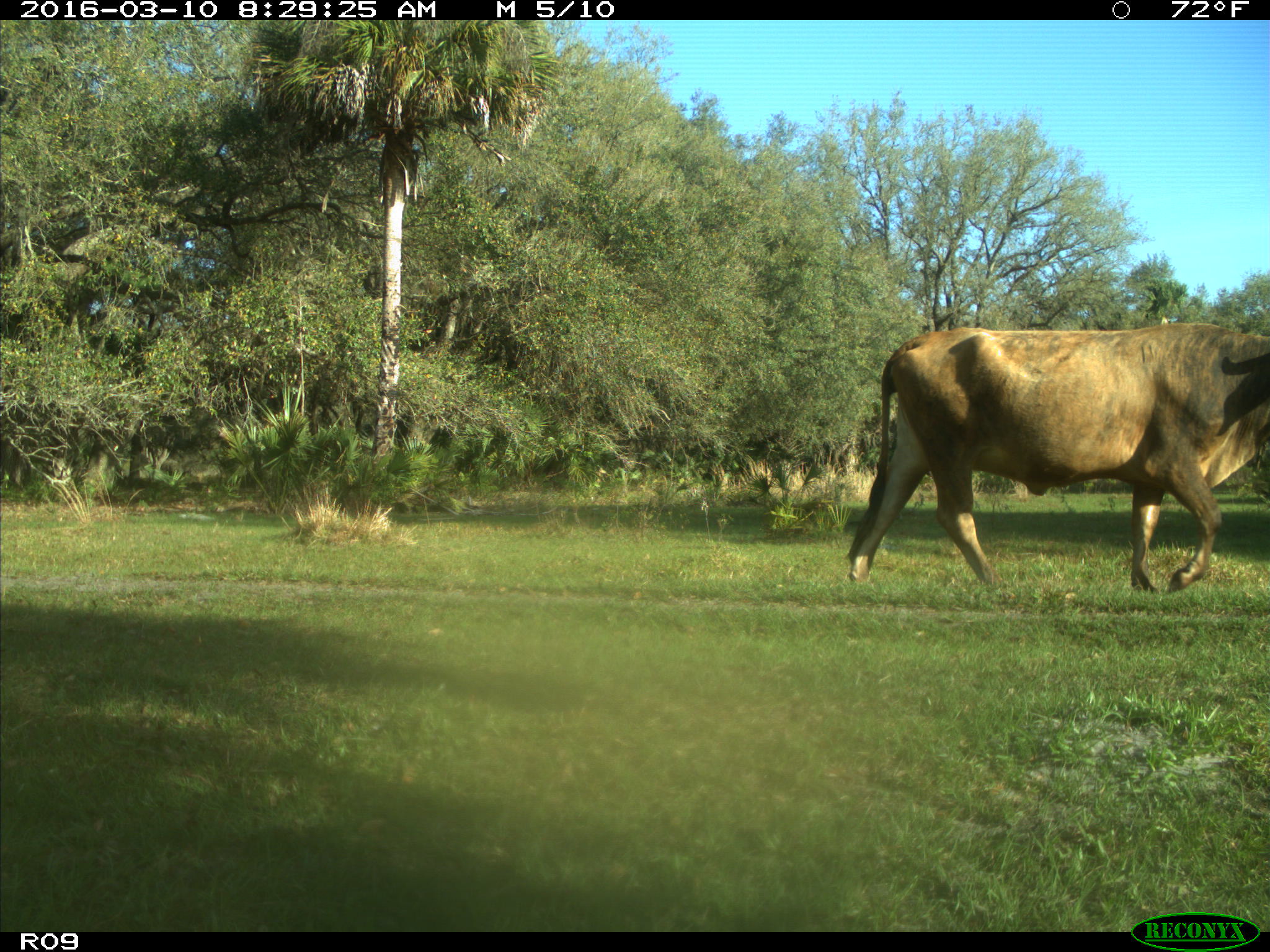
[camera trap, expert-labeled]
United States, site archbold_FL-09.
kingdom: Animalia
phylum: Chordata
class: Mammalia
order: Artiodactyla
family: Bovidae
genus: Bos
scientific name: Bos taurus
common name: domestic cow